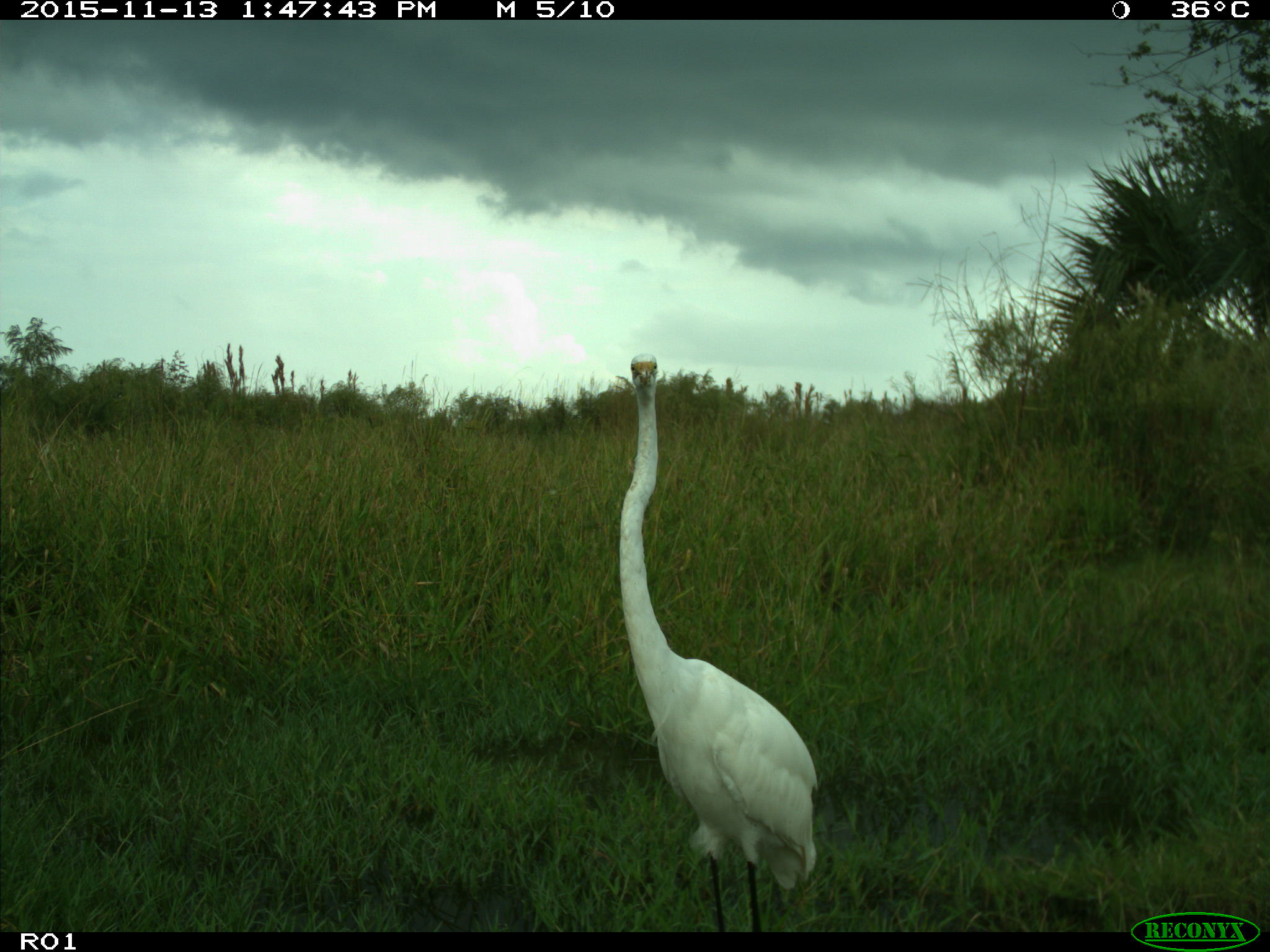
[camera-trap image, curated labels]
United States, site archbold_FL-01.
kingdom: Animalia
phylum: Chordata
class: Aves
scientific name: Aves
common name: birds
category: unidentified bird